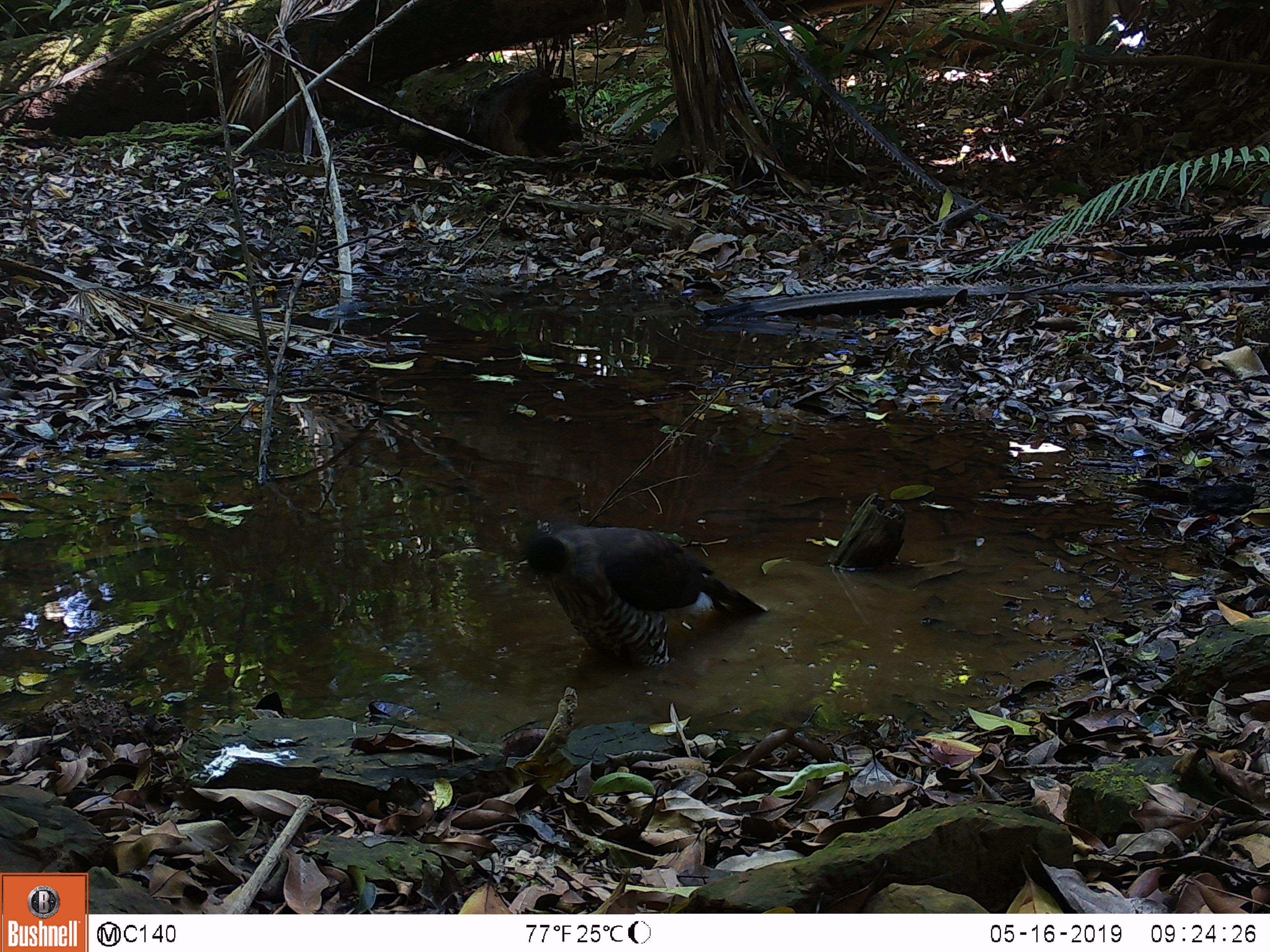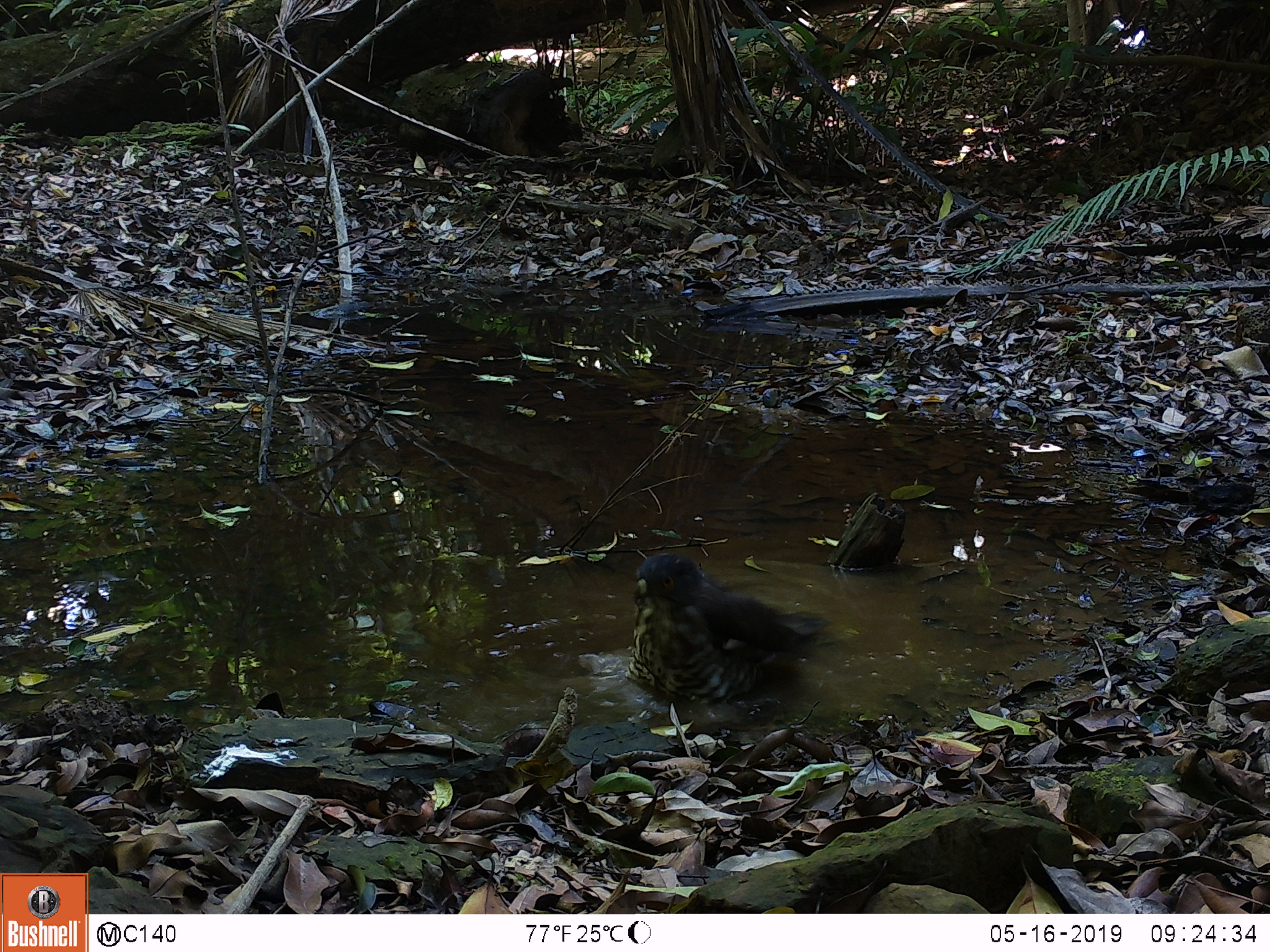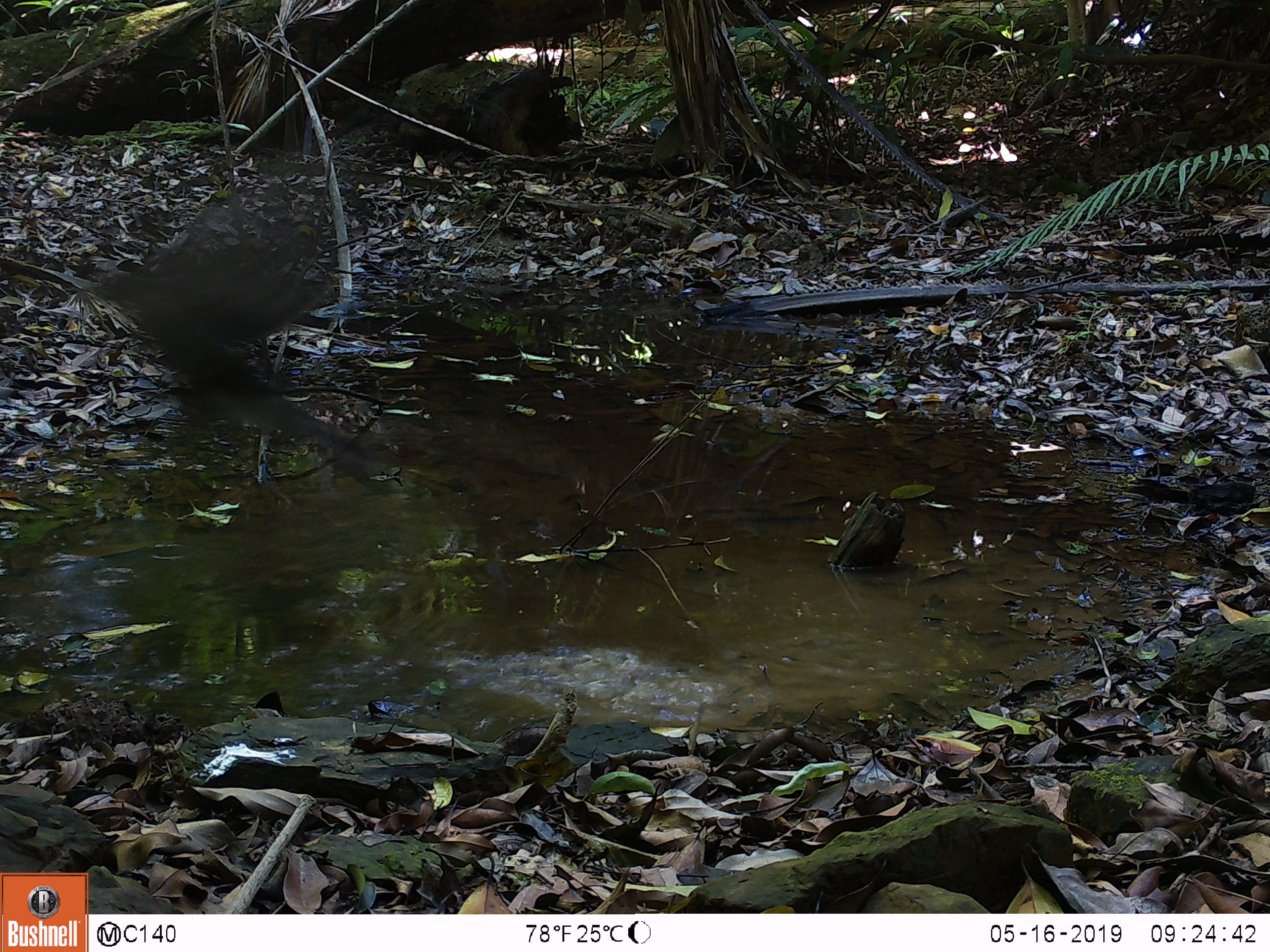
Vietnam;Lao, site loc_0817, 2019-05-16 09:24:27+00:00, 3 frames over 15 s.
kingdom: Animalia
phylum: Chordata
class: Aves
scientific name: Aves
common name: bird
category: unidentified bird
Unidentified bird (bird) (Aves). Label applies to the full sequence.